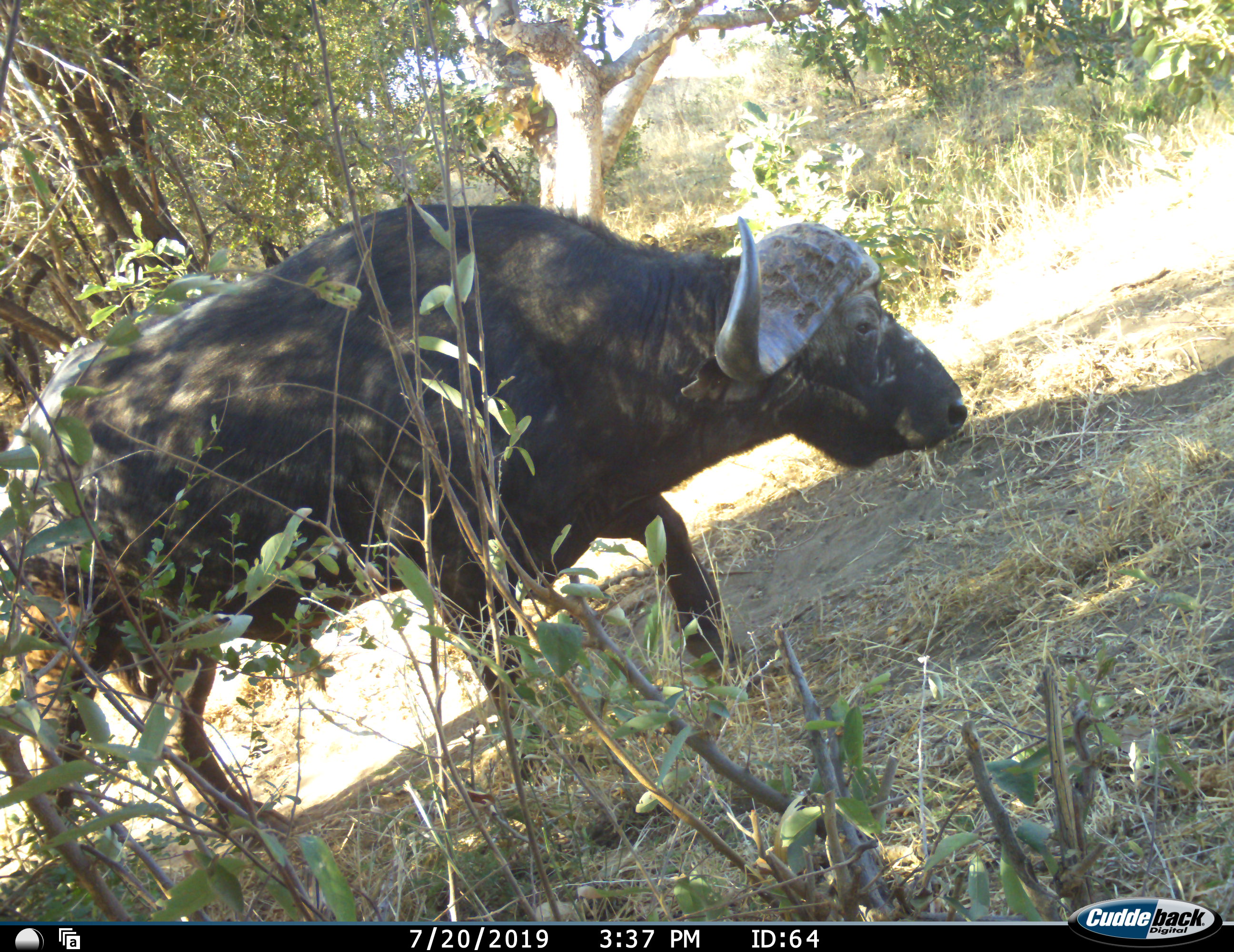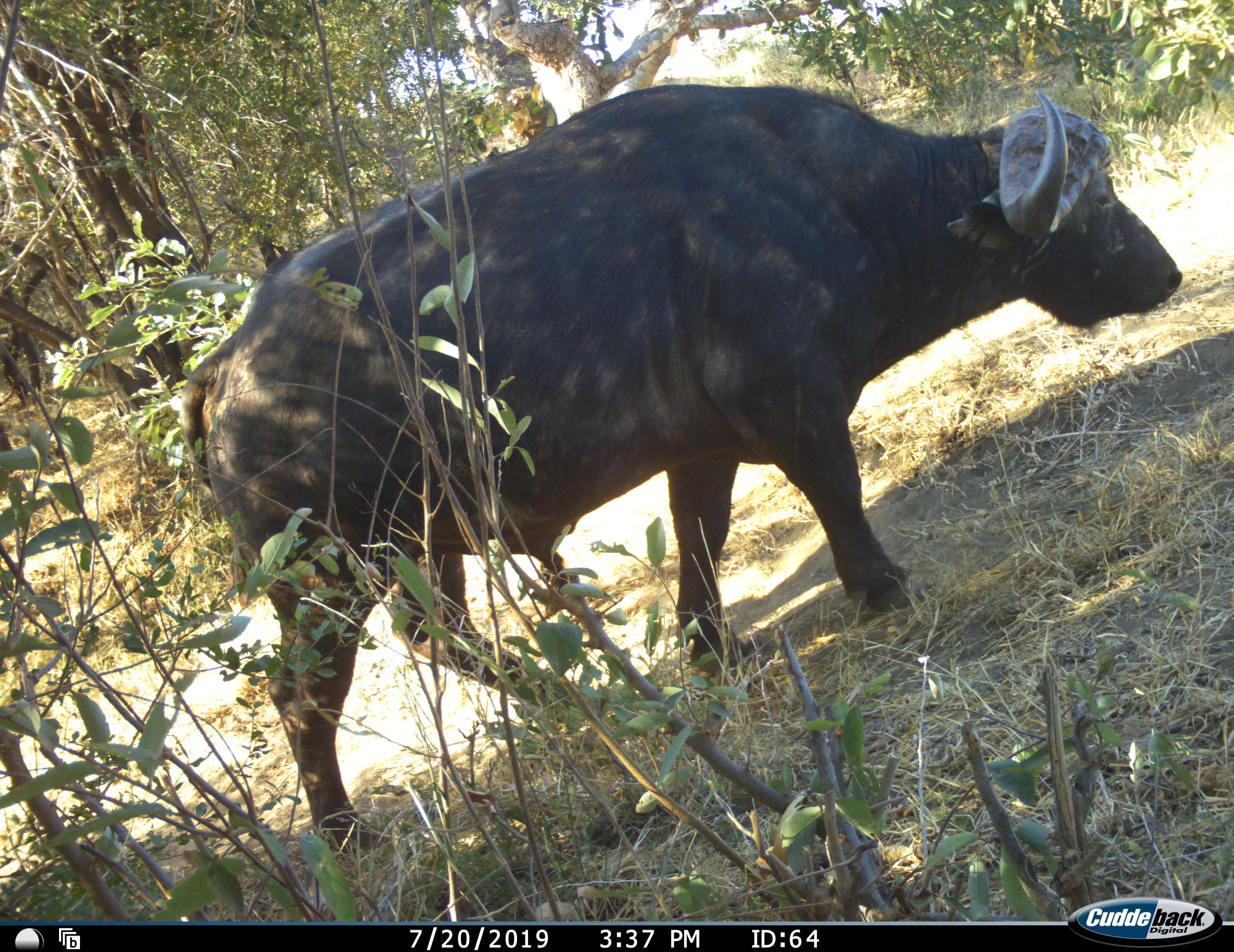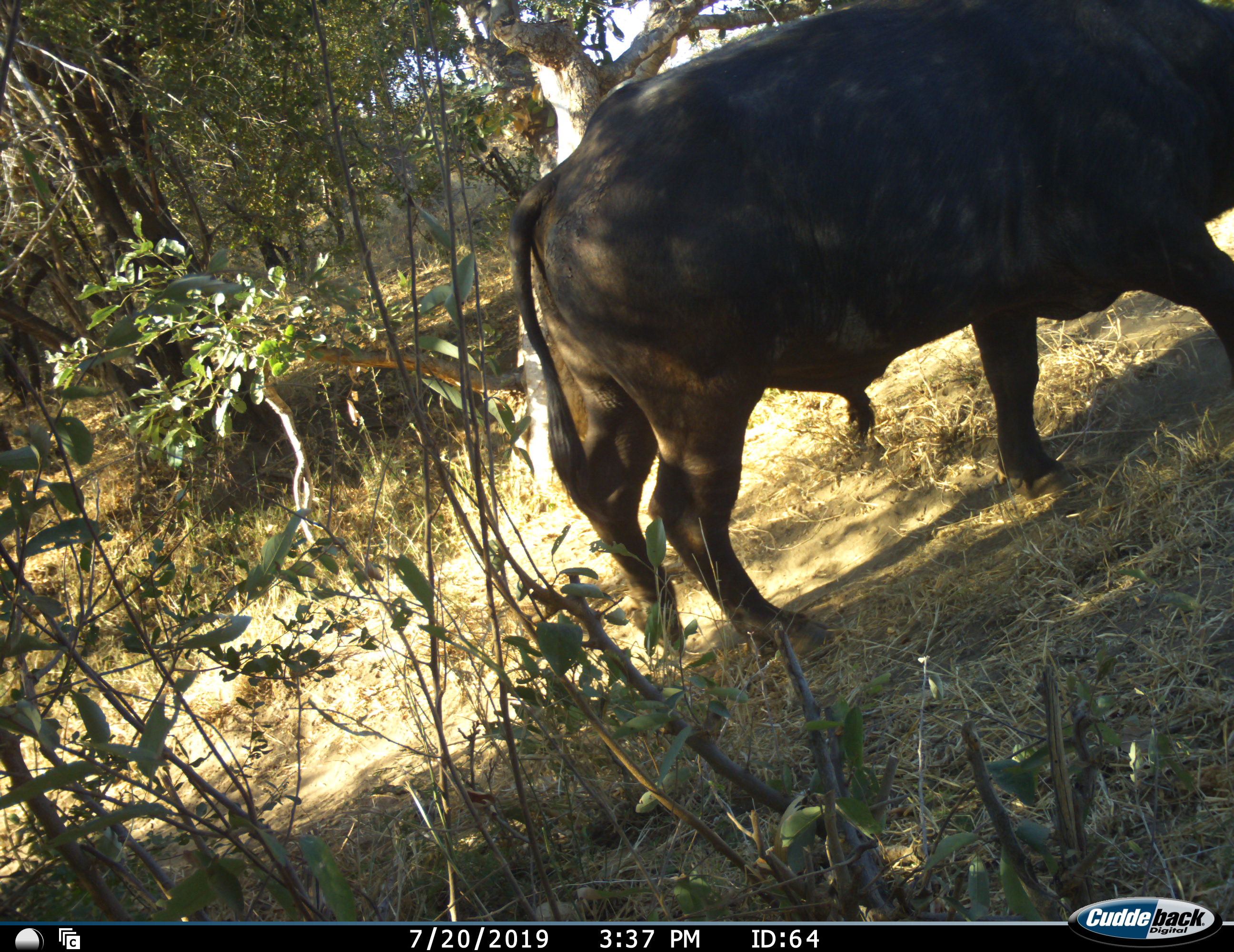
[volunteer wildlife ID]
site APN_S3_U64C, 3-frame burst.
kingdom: Animalia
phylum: Chordata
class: Mammalia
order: Artiodactyla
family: Bovidae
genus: Syncerus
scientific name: Syncerus caffer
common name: african buffalo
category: buffalo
Buffalo (african buffalo) (Syncerus caffer), count 1. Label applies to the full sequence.